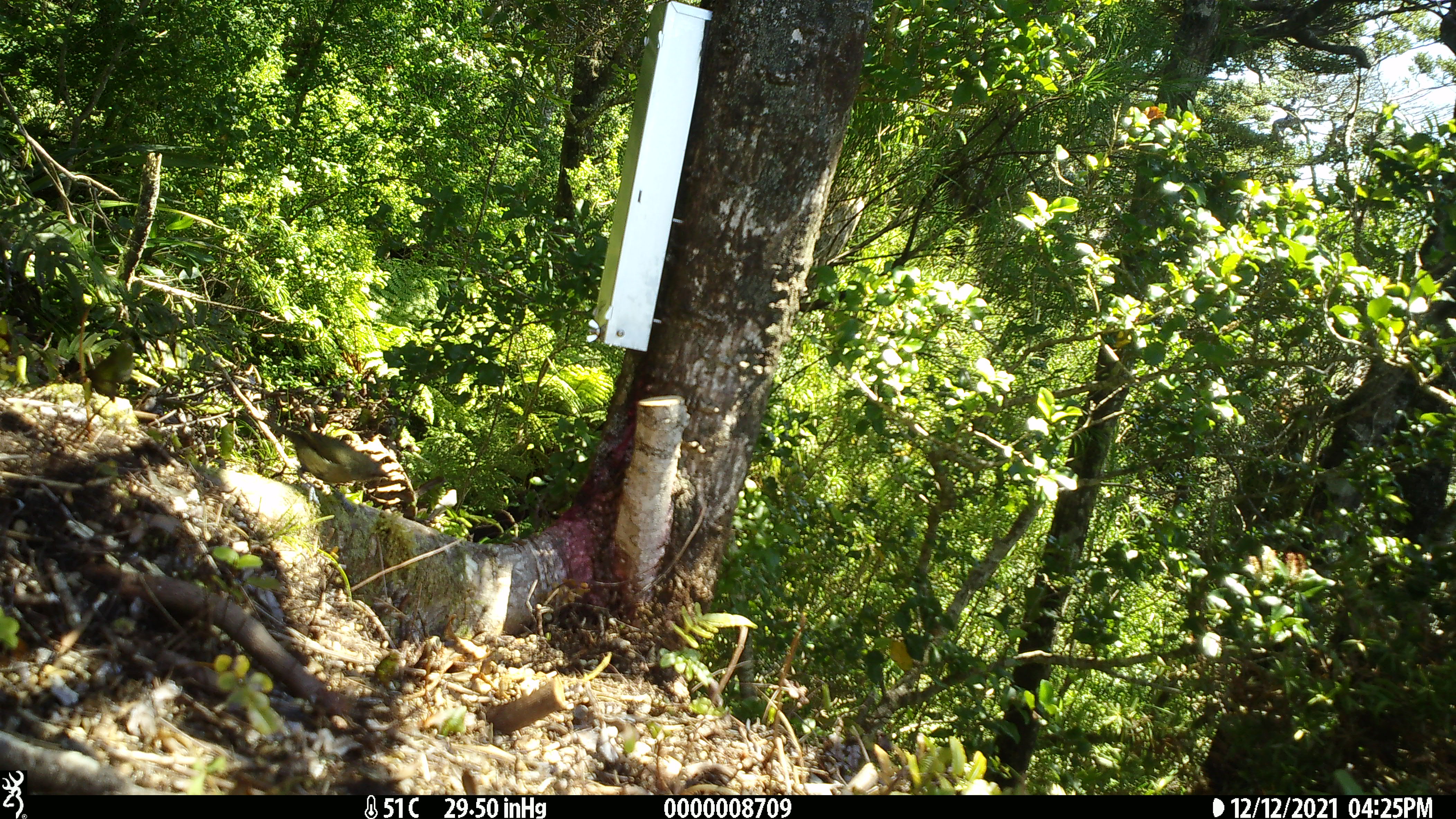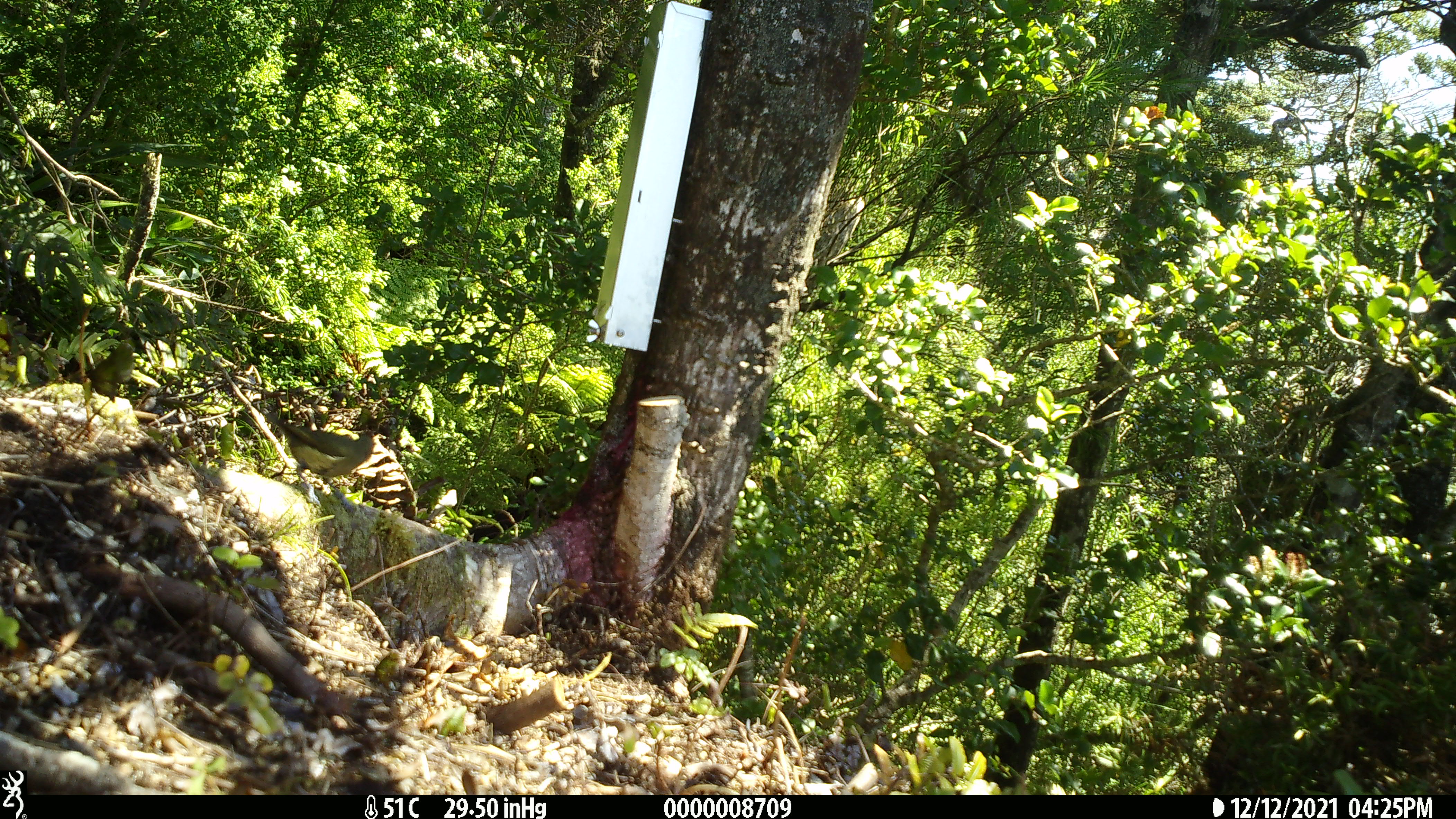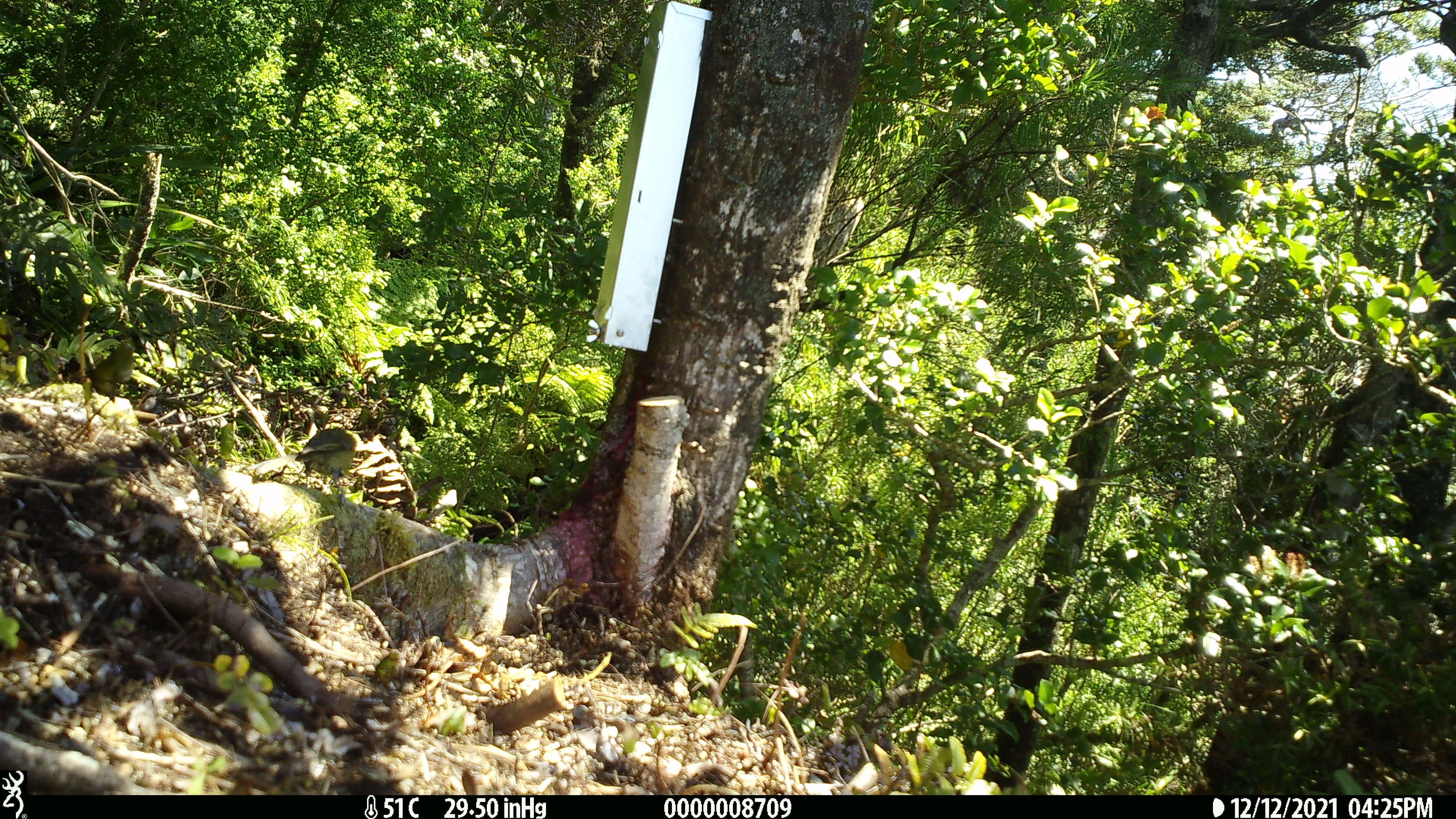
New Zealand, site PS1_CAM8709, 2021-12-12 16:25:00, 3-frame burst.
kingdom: Animalia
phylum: Chordata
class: Aves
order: Passeriformes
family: Meliphagidae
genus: Anthornis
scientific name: Anthornis melanura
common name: new zealand bellbird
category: bellbird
Bellbird (new zealand bellbird) (Anthornis melanura).